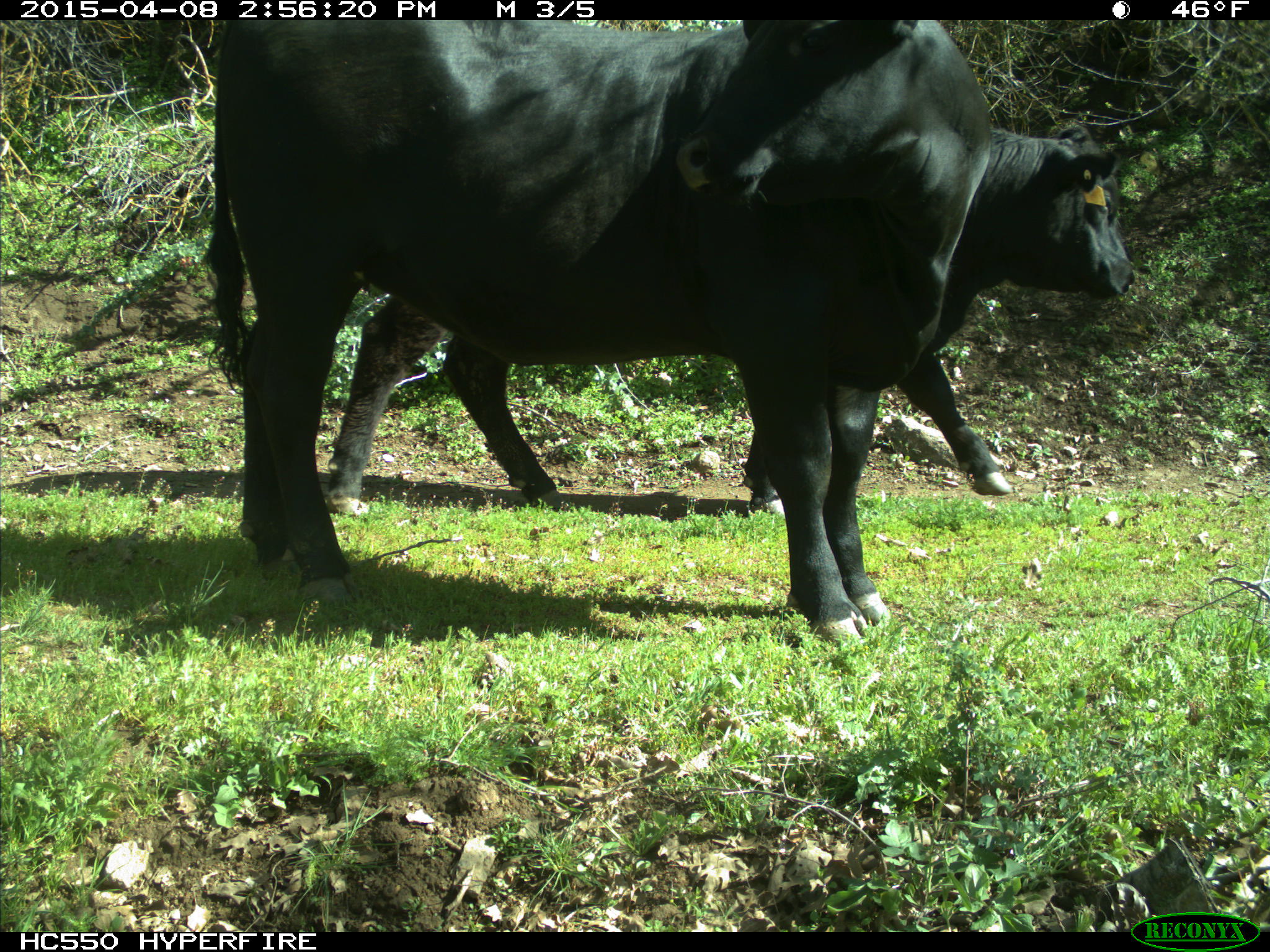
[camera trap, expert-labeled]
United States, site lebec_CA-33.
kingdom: Animalia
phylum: Chordata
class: Mammalia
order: Artiodactyla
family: Bovidae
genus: Bos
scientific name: Bos taurus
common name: domestic cow